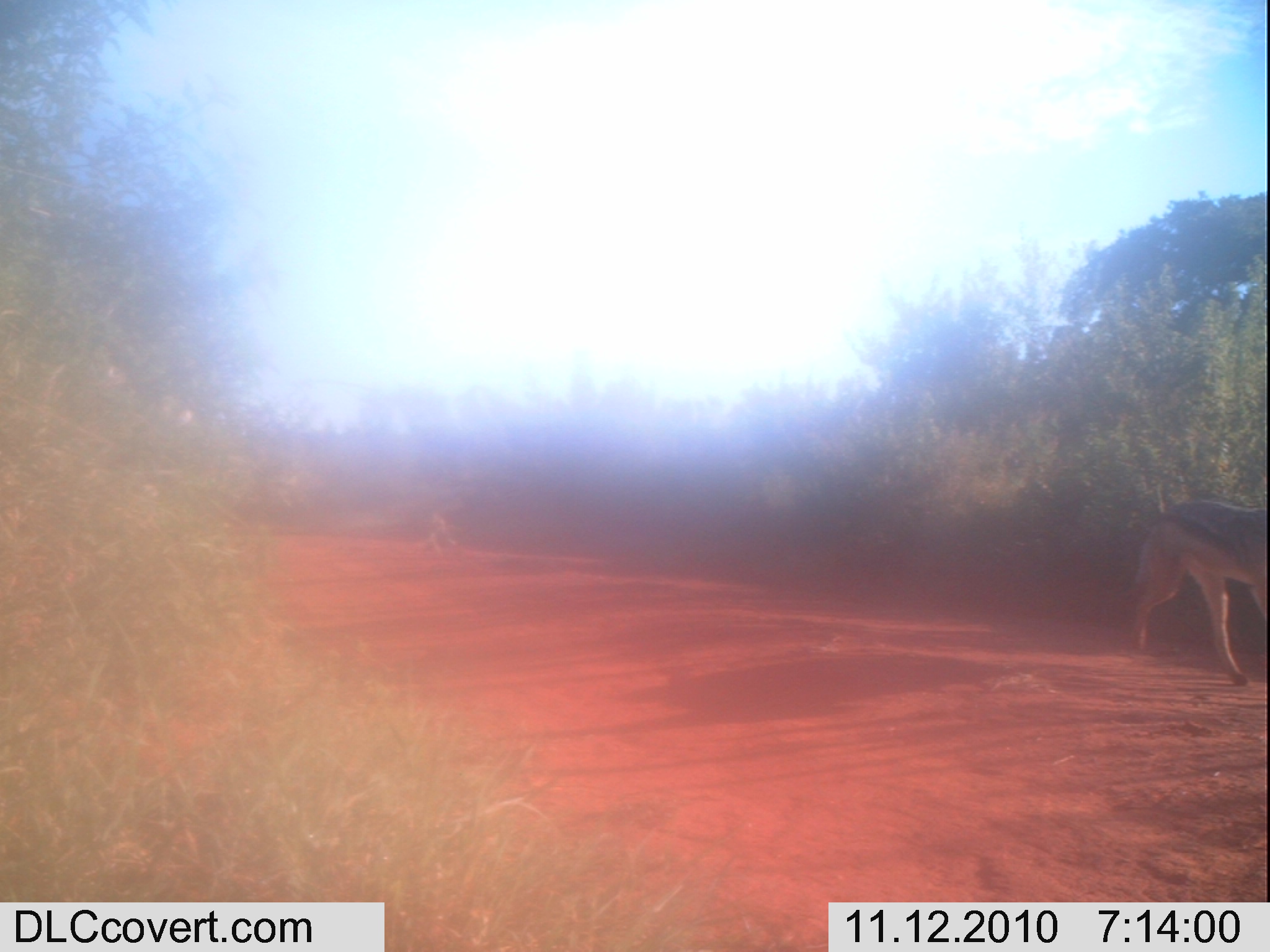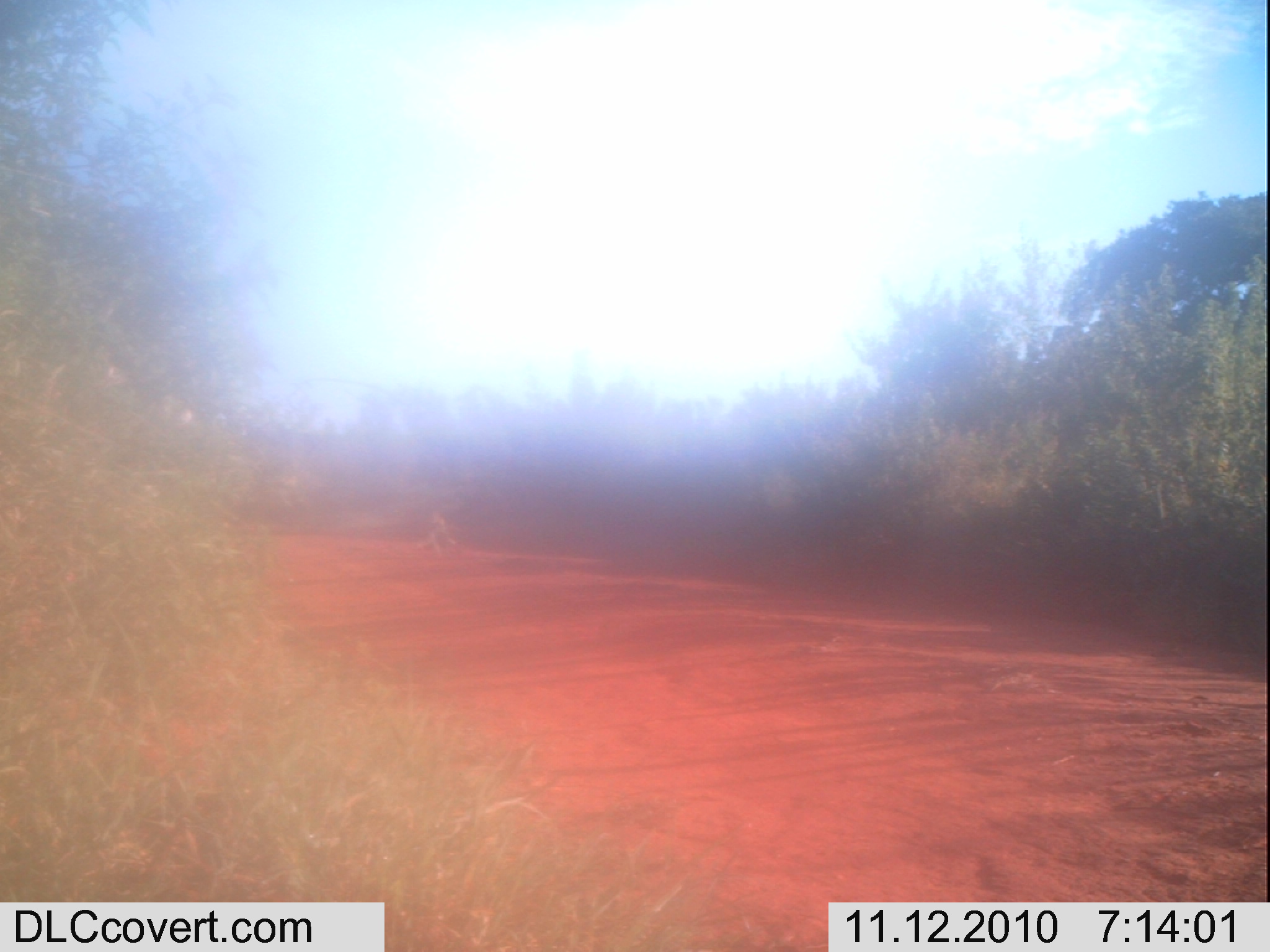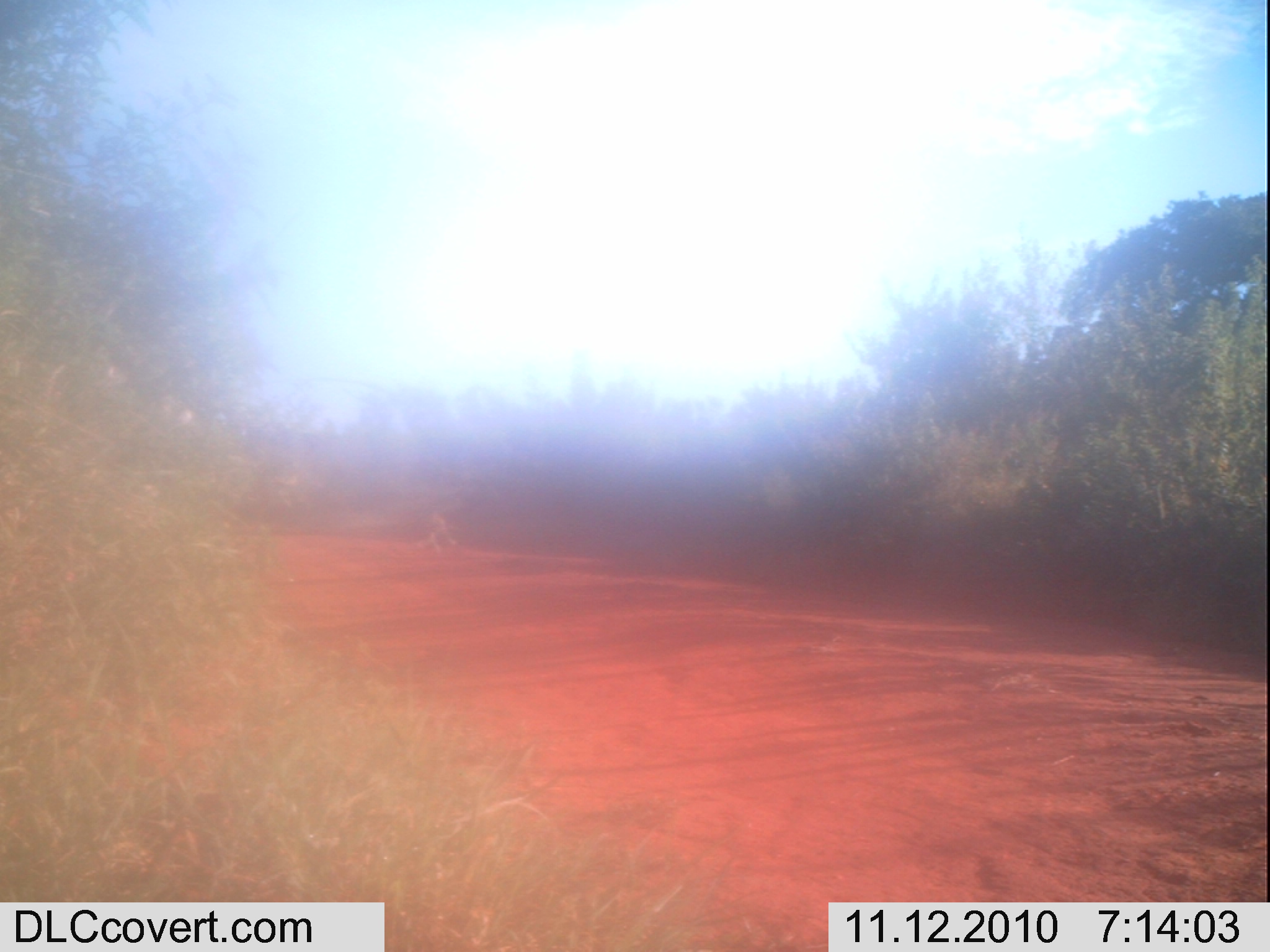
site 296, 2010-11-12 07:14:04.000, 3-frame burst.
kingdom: Animalia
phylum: Chordata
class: Mammalia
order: Carnivora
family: Canidae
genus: Lupulella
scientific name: Lupulella mesomelas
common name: black-backed jackal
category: canis mesomelas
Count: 1.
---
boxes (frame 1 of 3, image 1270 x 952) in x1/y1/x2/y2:
canis mesomelas: 1119/496/1267/687